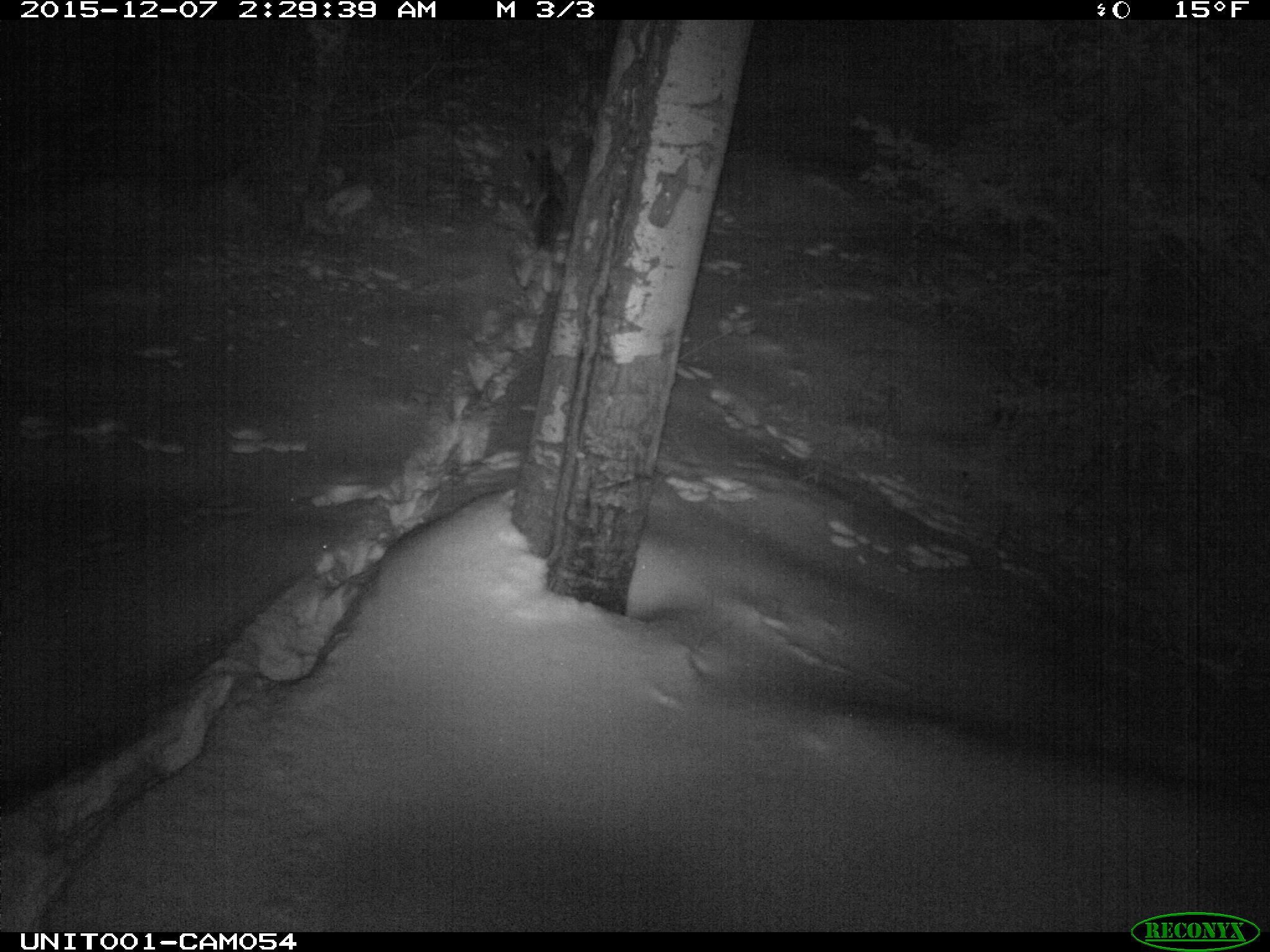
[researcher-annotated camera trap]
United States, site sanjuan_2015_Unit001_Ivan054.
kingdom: Animalia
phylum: Chordata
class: Mammalia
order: Carnivora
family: Canidae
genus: Vulpes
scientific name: Vulpes vulpes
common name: red fox